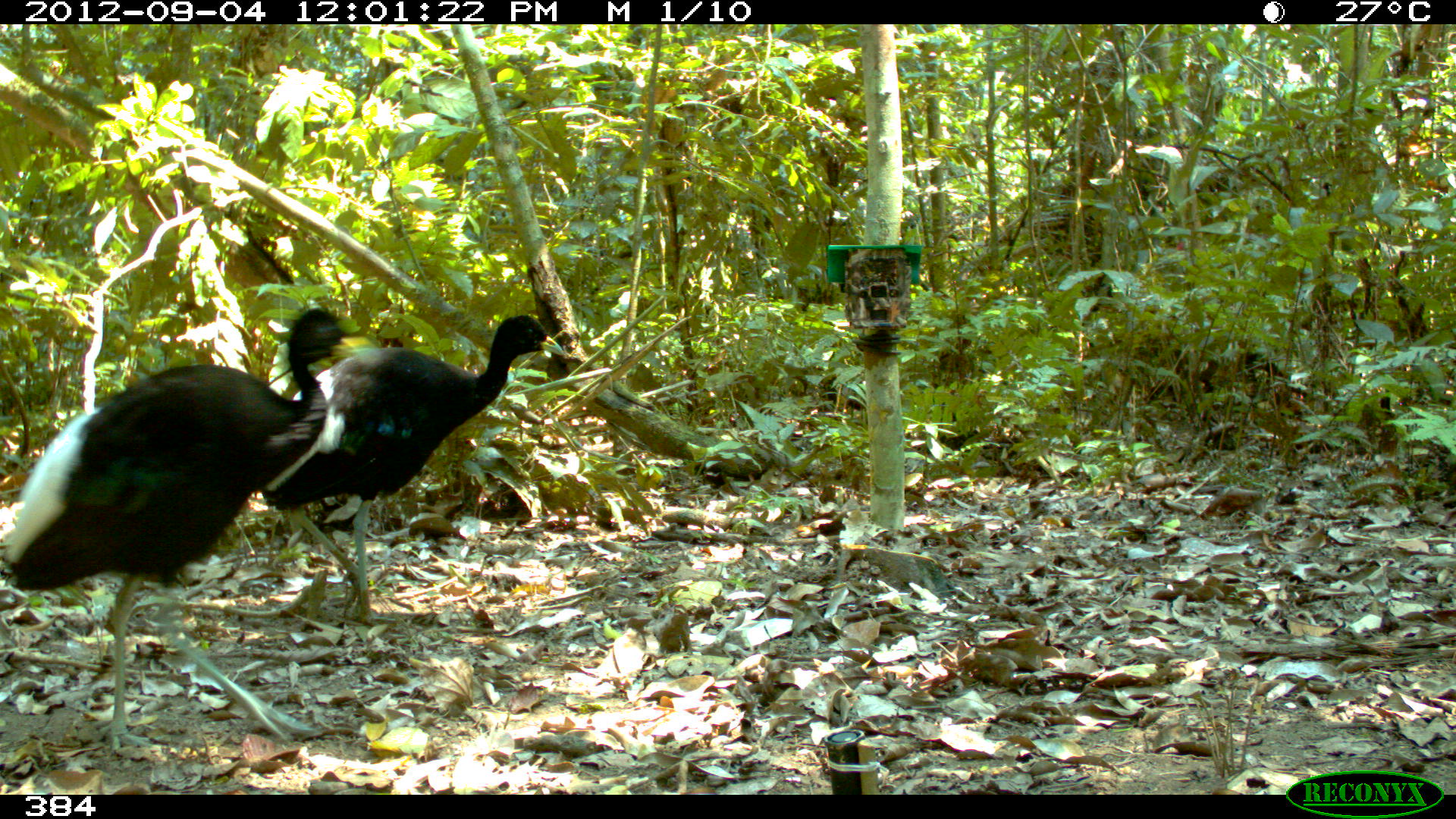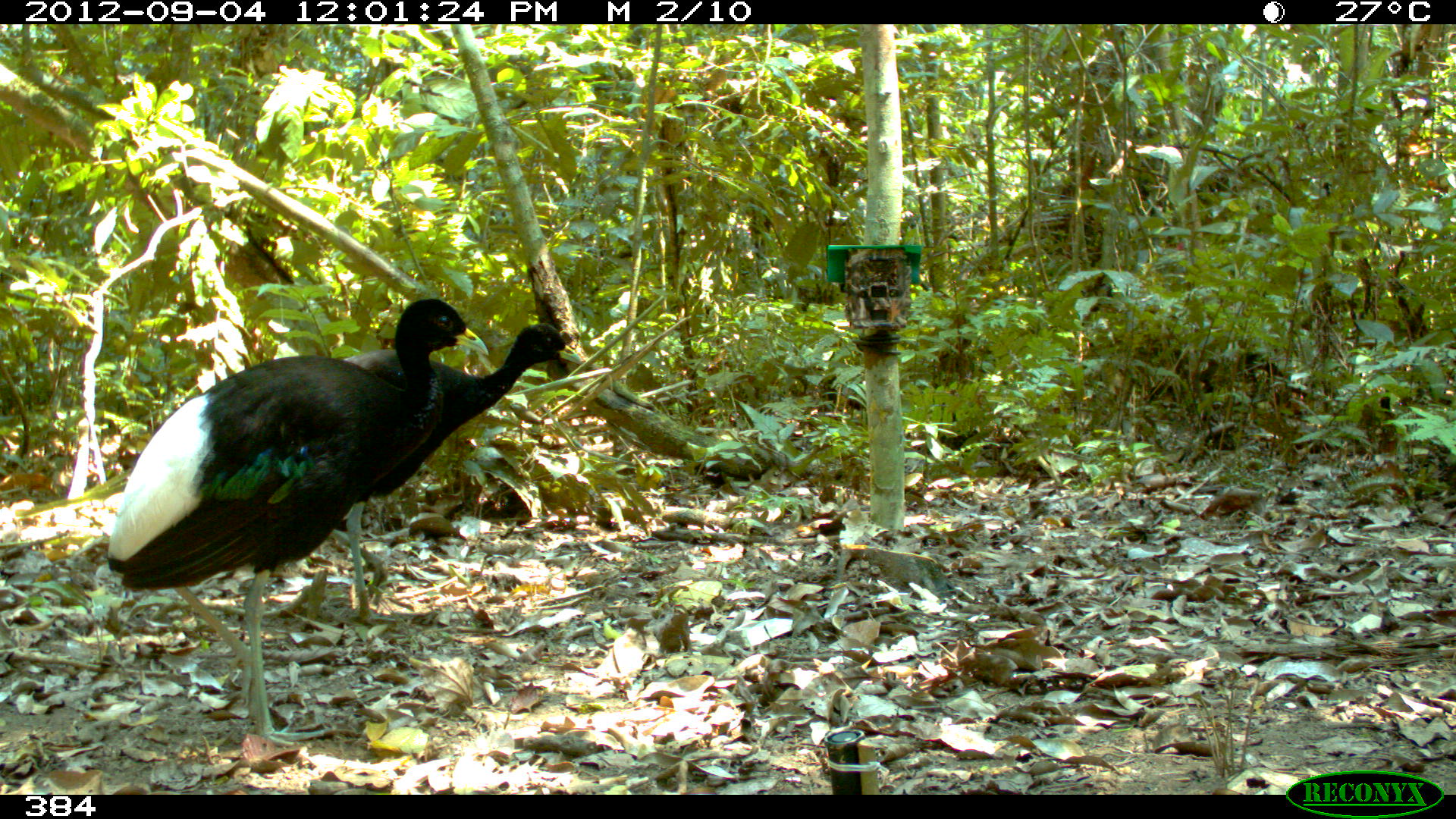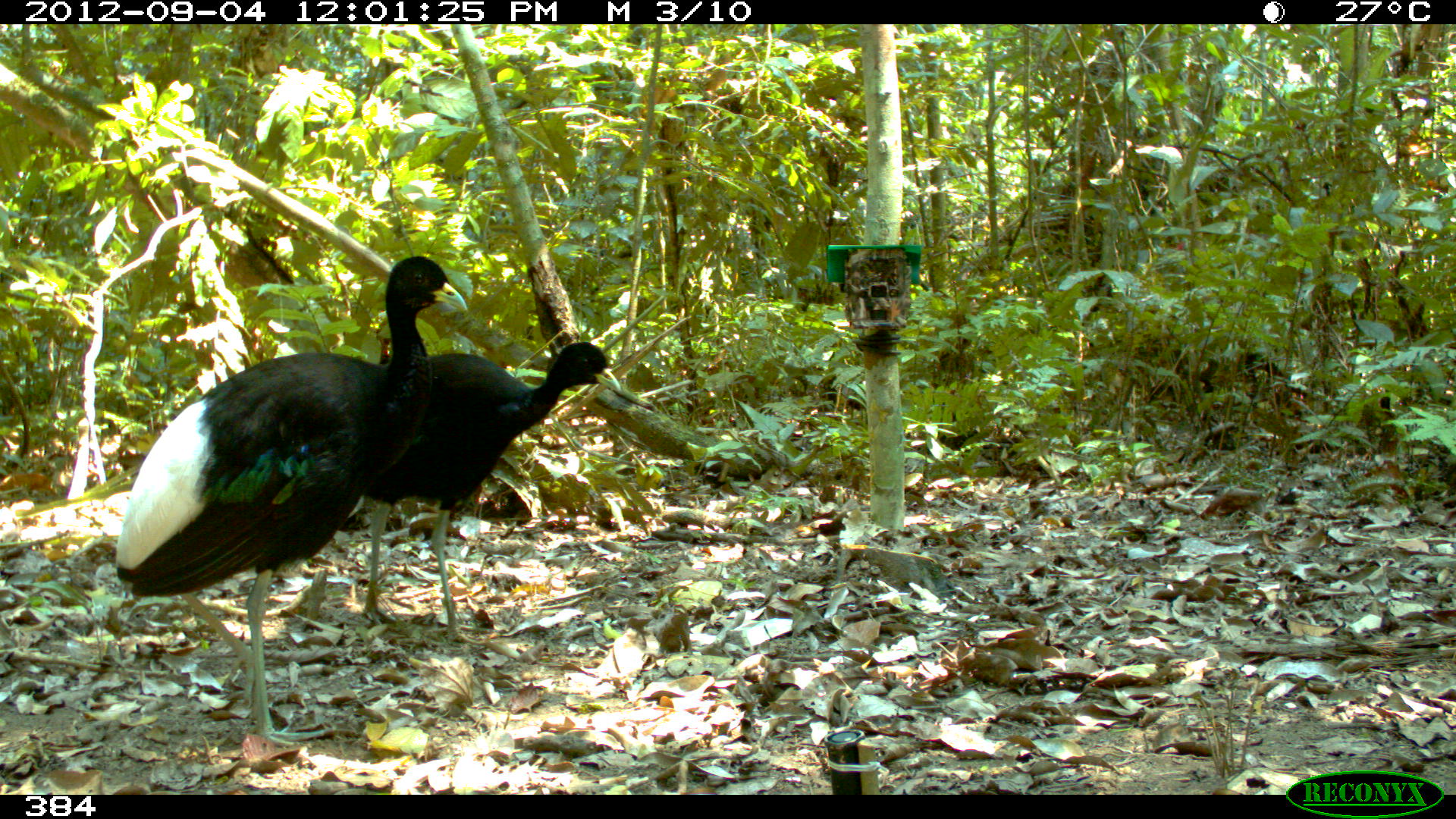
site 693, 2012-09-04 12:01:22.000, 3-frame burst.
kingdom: Animalia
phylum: Chordata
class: Aves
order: Gruiformes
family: Psophiidae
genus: Psophia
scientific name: Psophia leucoptera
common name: pale-winged trumpeter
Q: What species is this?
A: Psophia leucoptera (pale-winged trumpeter).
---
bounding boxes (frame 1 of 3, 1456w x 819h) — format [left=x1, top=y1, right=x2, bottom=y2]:
psophia leucoptera: [left=0, top=307, right=380, bottom=759]; [left=263, top=315, right=566, bottom=624]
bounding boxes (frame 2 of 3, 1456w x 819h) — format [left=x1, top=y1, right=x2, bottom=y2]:
psophia leucoptera: [left=106, top=295, right=489, bottom=756]; [left=318, top=321, right=587, bottom=630]